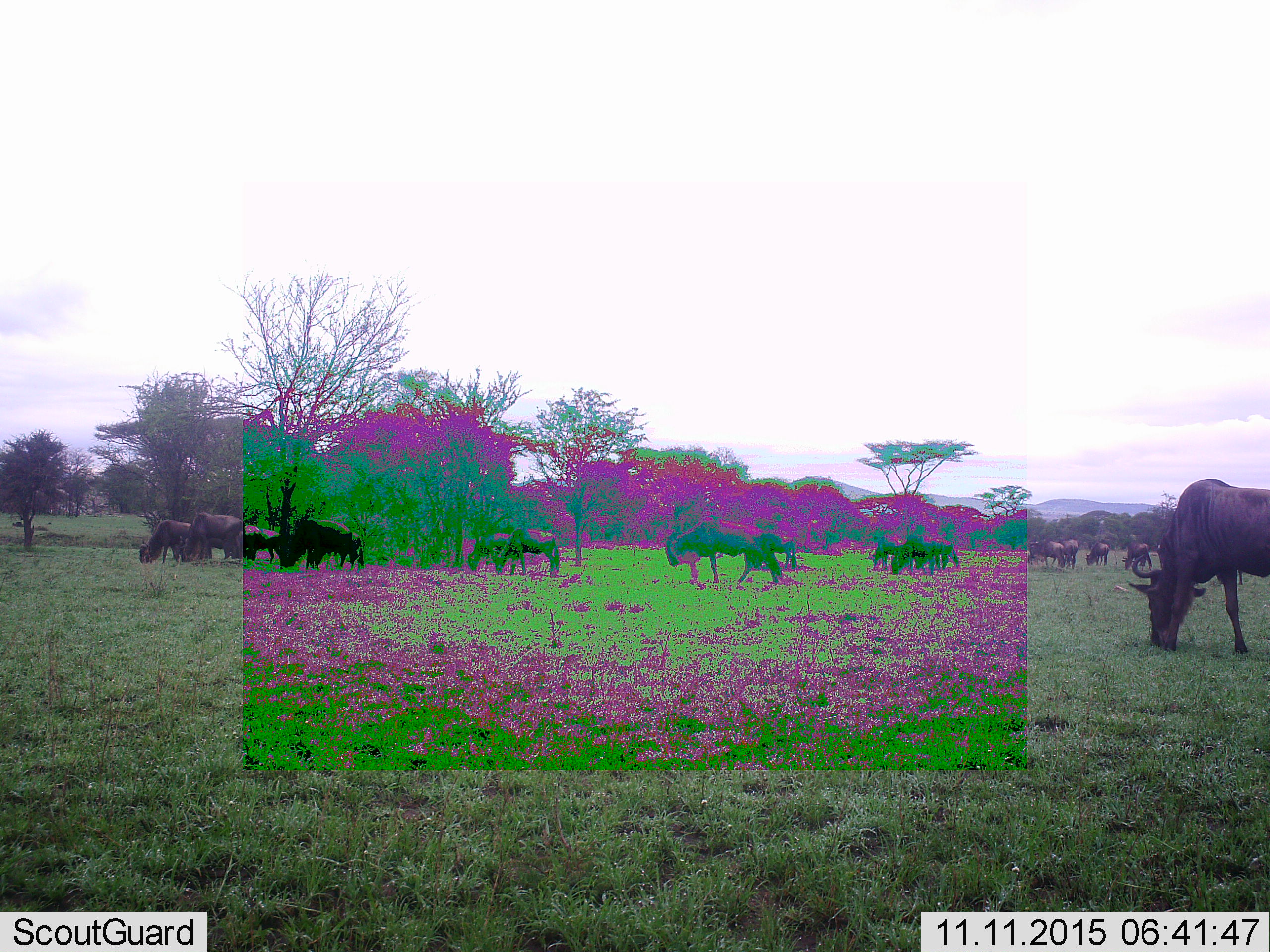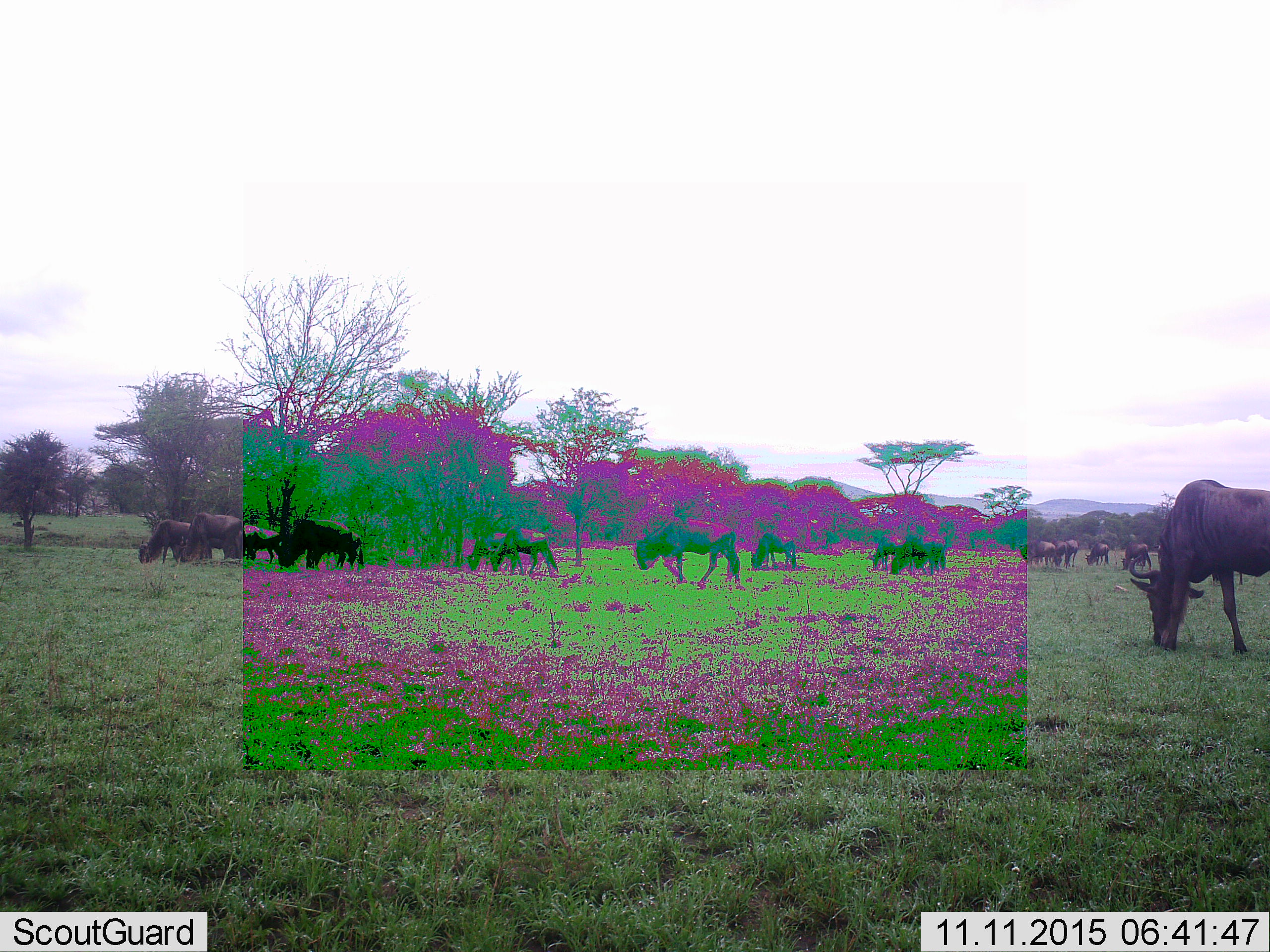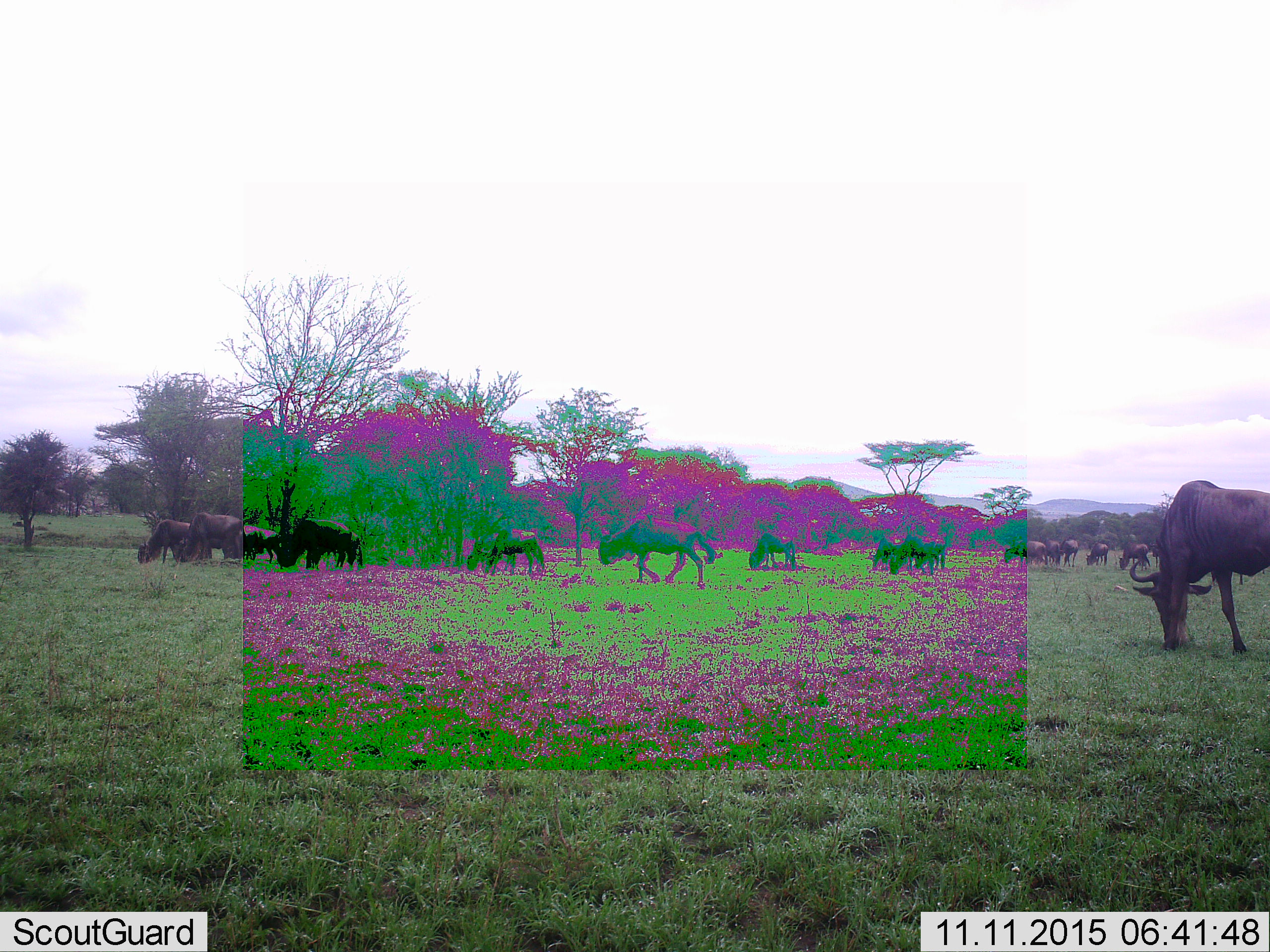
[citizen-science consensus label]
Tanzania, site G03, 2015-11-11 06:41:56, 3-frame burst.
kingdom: Animalia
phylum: Chordata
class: Mammalia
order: Artiodactyla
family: Bovidae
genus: Connochaetes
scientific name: Connochaetes taurinus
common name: blue wildebeest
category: wildebeest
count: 11-50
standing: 73%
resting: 9%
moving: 73%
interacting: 9%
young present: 0%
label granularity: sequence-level